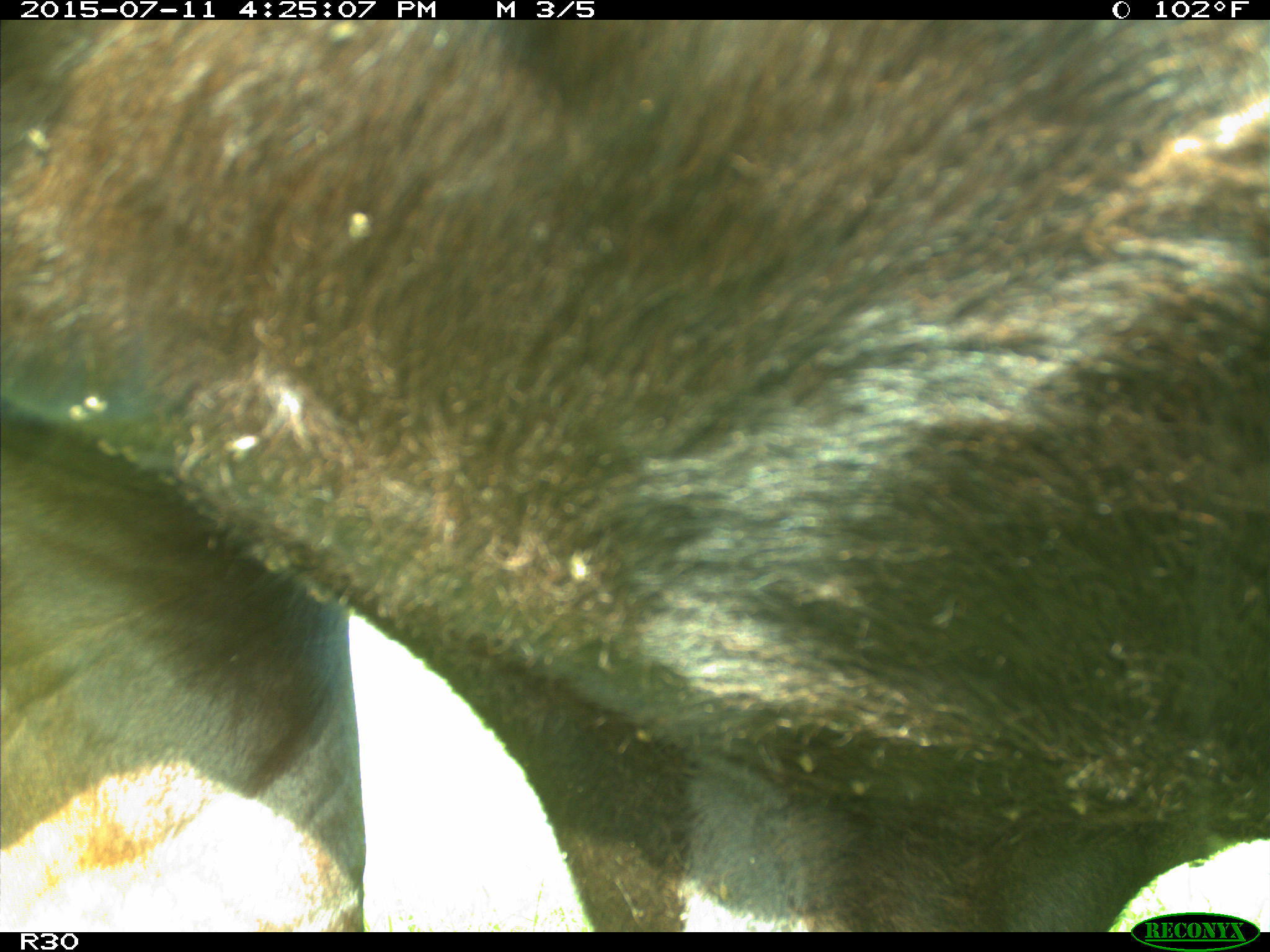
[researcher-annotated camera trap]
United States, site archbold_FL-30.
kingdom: Animalia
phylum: Chordata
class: Mammalia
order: Artiodactyla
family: Bovidae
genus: Bos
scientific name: Bos taurus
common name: domestic cow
Bos taurus (domestic cow).